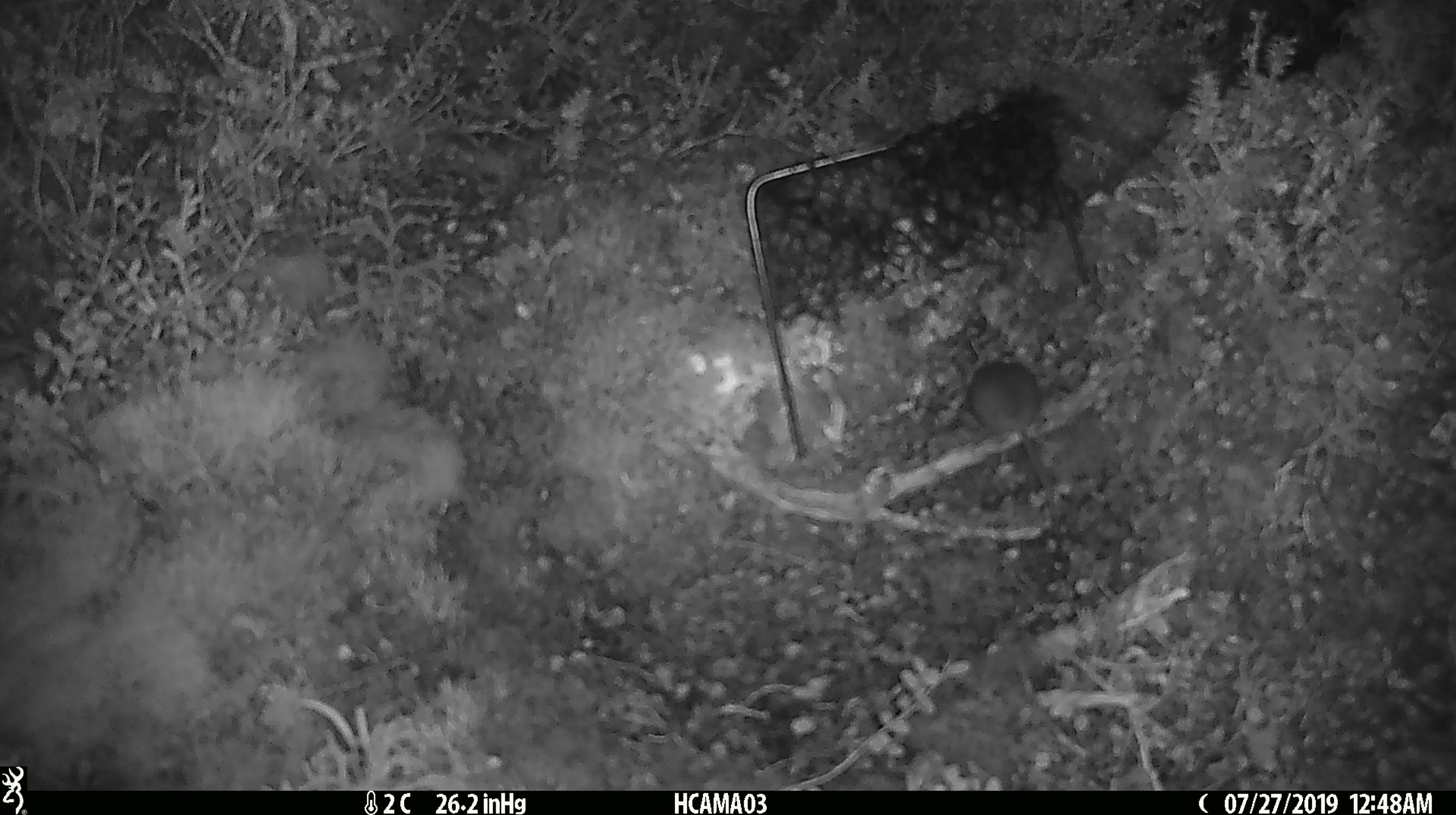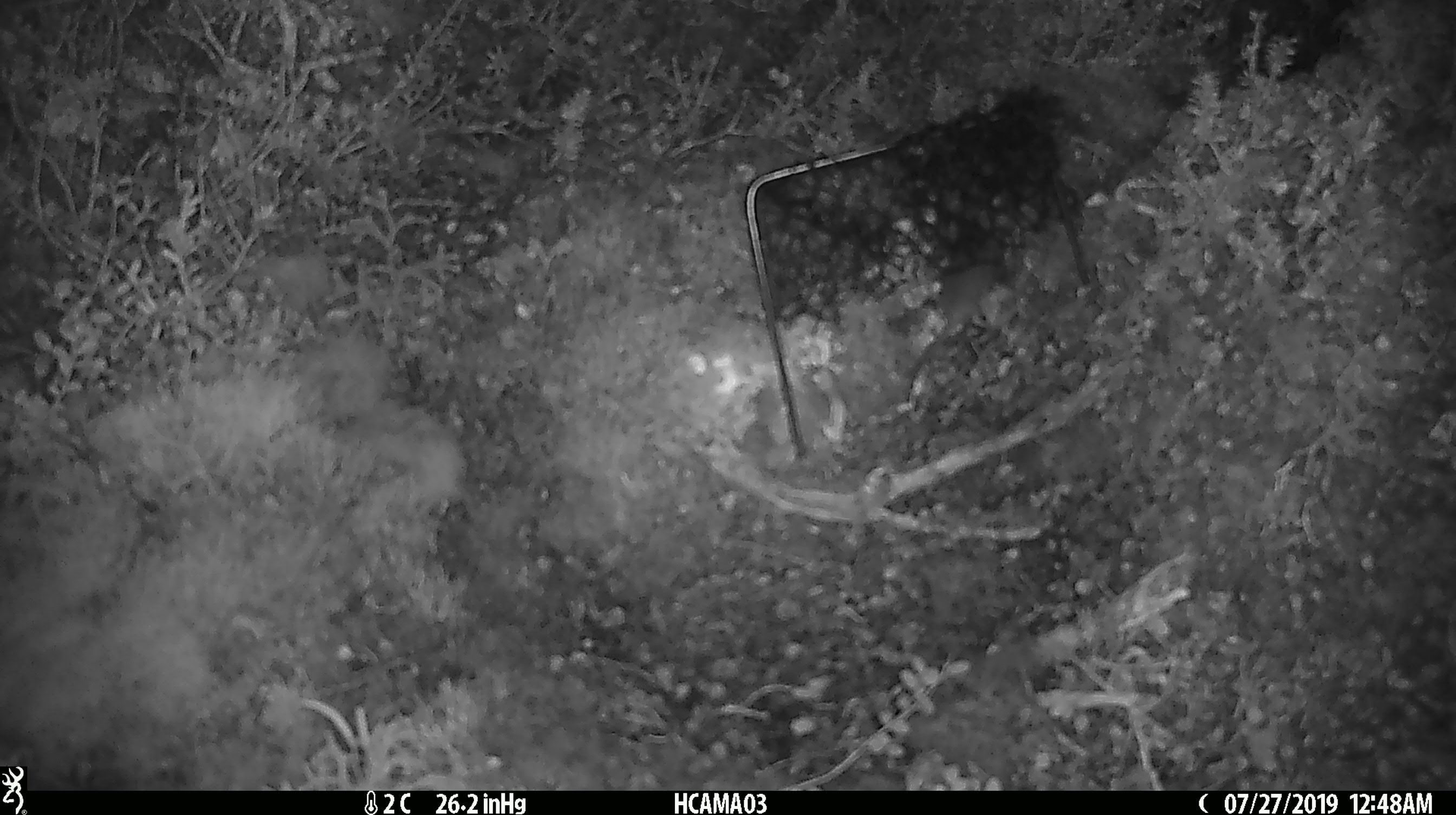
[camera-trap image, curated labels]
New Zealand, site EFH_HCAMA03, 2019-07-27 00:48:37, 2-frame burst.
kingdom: Animalia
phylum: Chordata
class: Mammalia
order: Rodentia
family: Muridae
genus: Mus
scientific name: Mus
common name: mouse